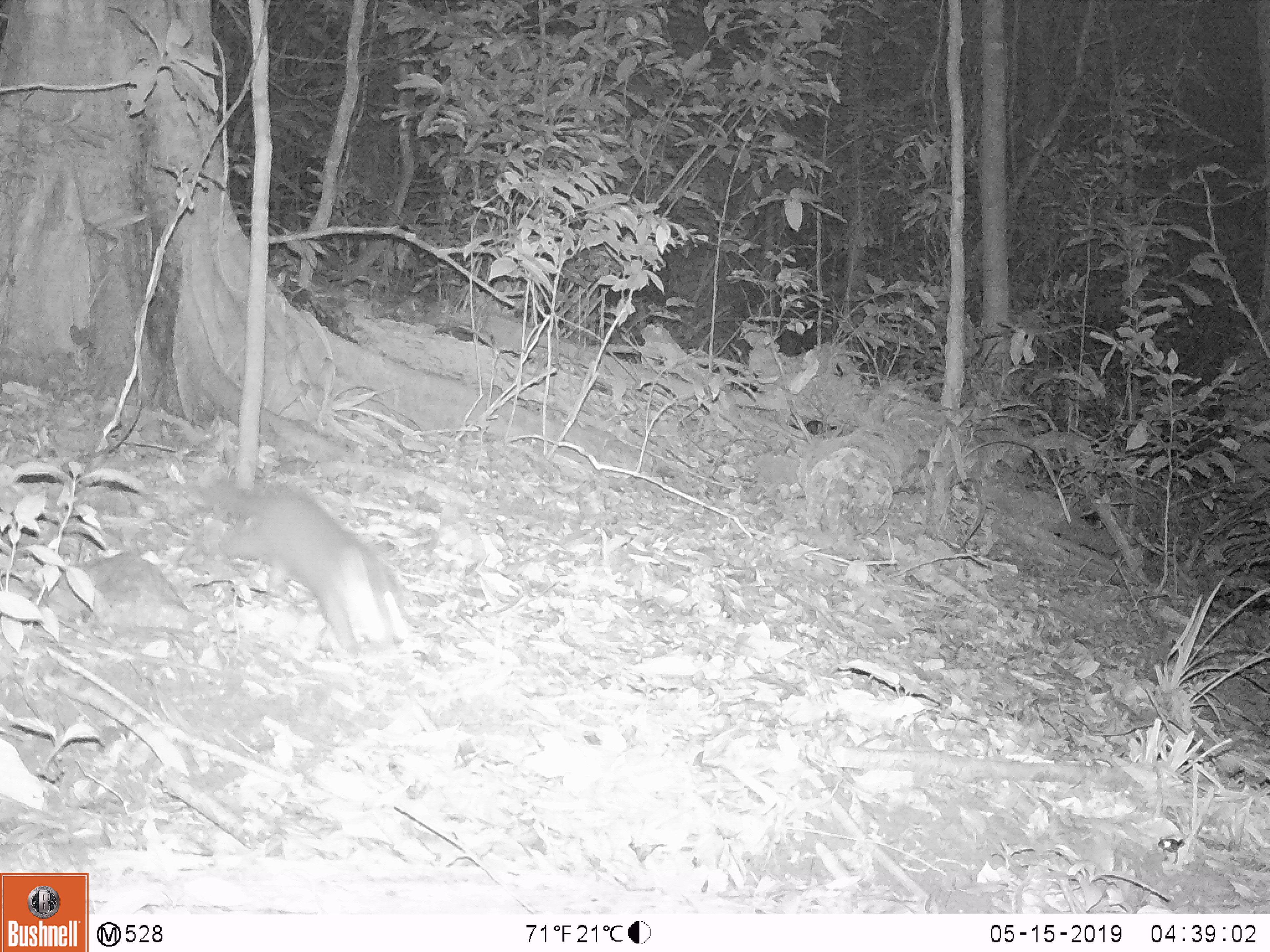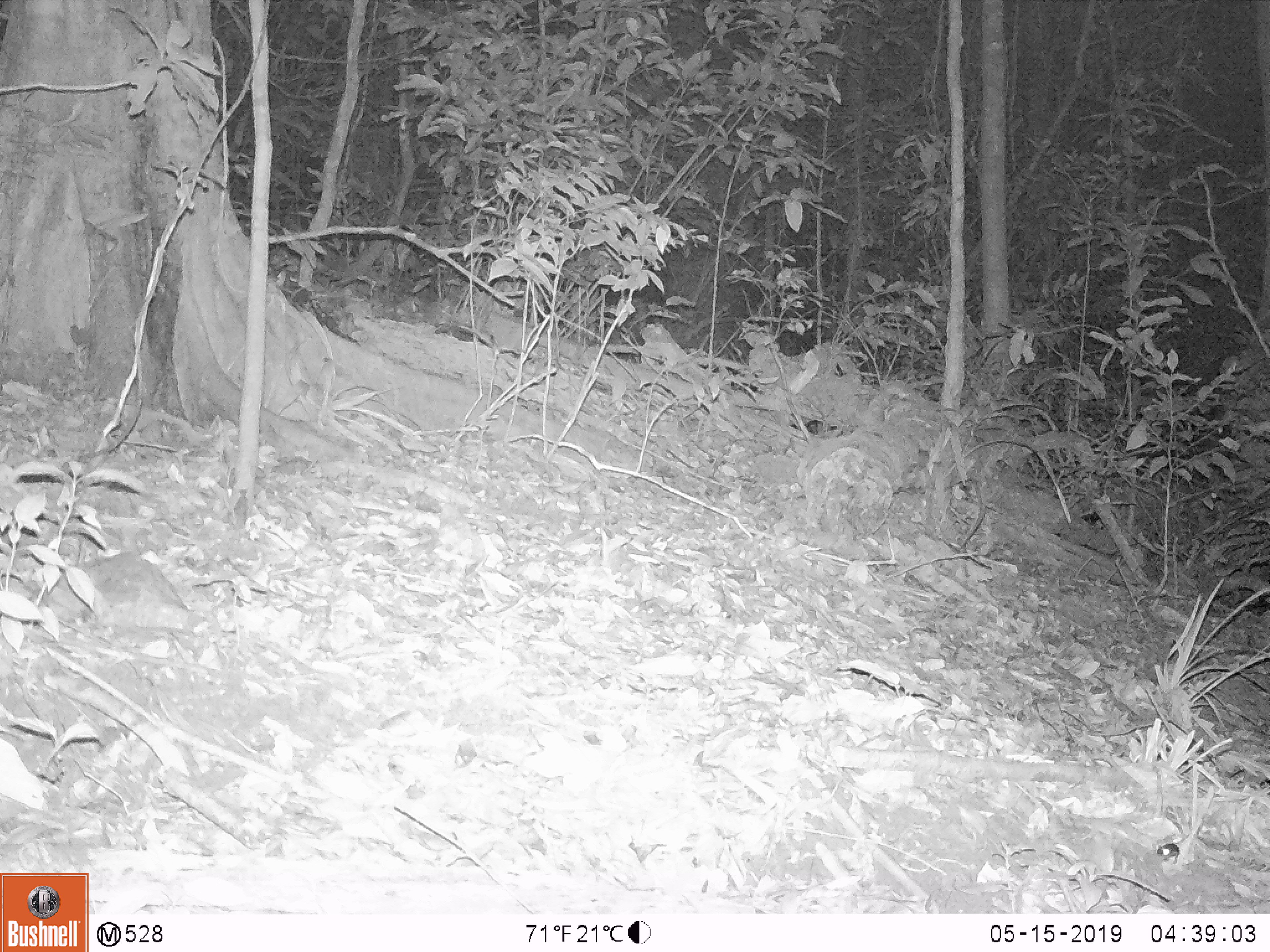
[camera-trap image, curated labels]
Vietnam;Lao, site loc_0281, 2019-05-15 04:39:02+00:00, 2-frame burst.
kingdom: Animalia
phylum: Chordata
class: Mammalia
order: Carnivora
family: Mustelidae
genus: Melogale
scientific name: Melogale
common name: ferret badger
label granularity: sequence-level